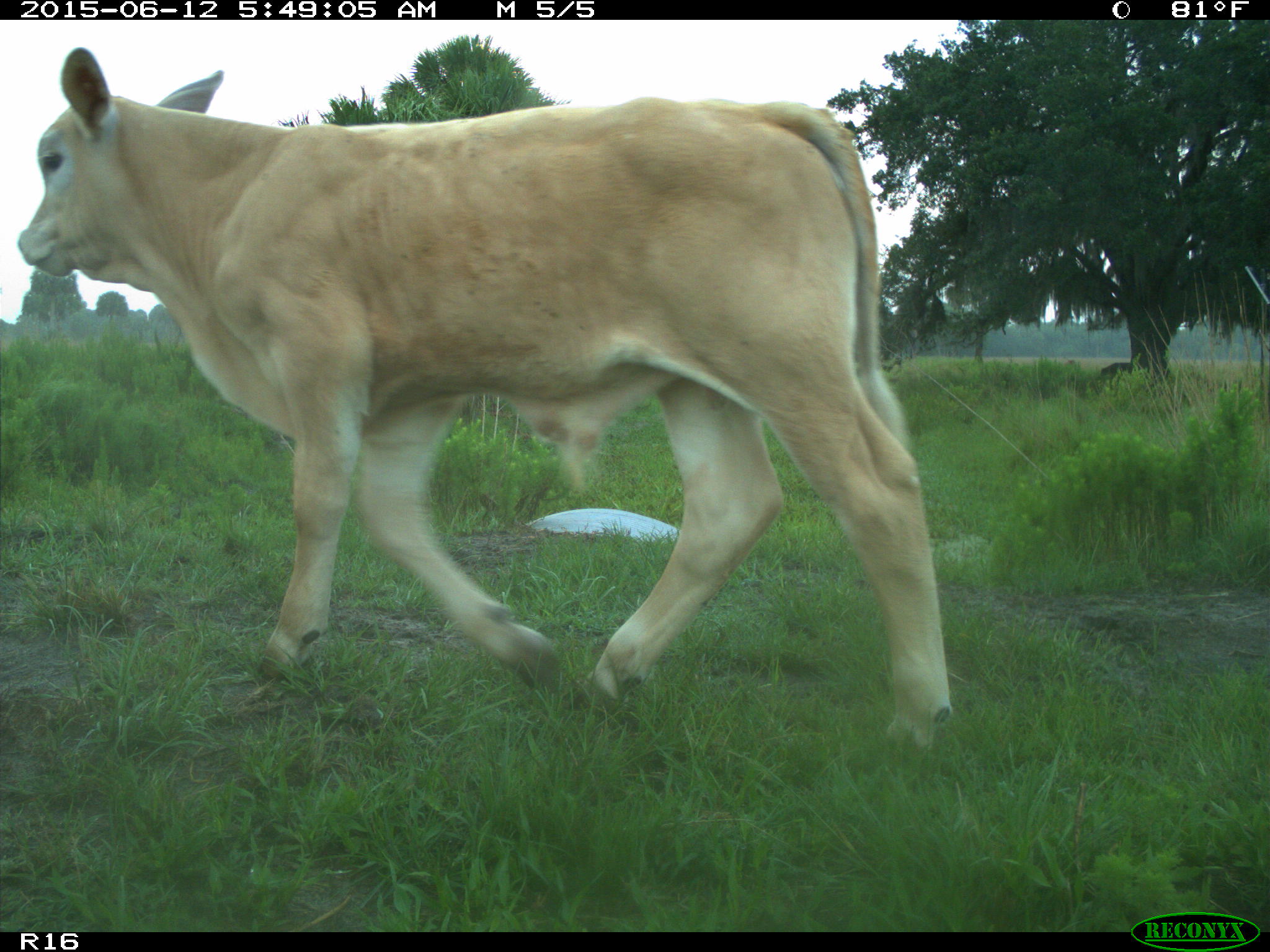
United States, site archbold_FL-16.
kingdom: Animalia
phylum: Chordata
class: Mammalia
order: Artiodactyla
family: Bovidae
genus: Bos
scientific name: Bos taurus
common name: domestic cow